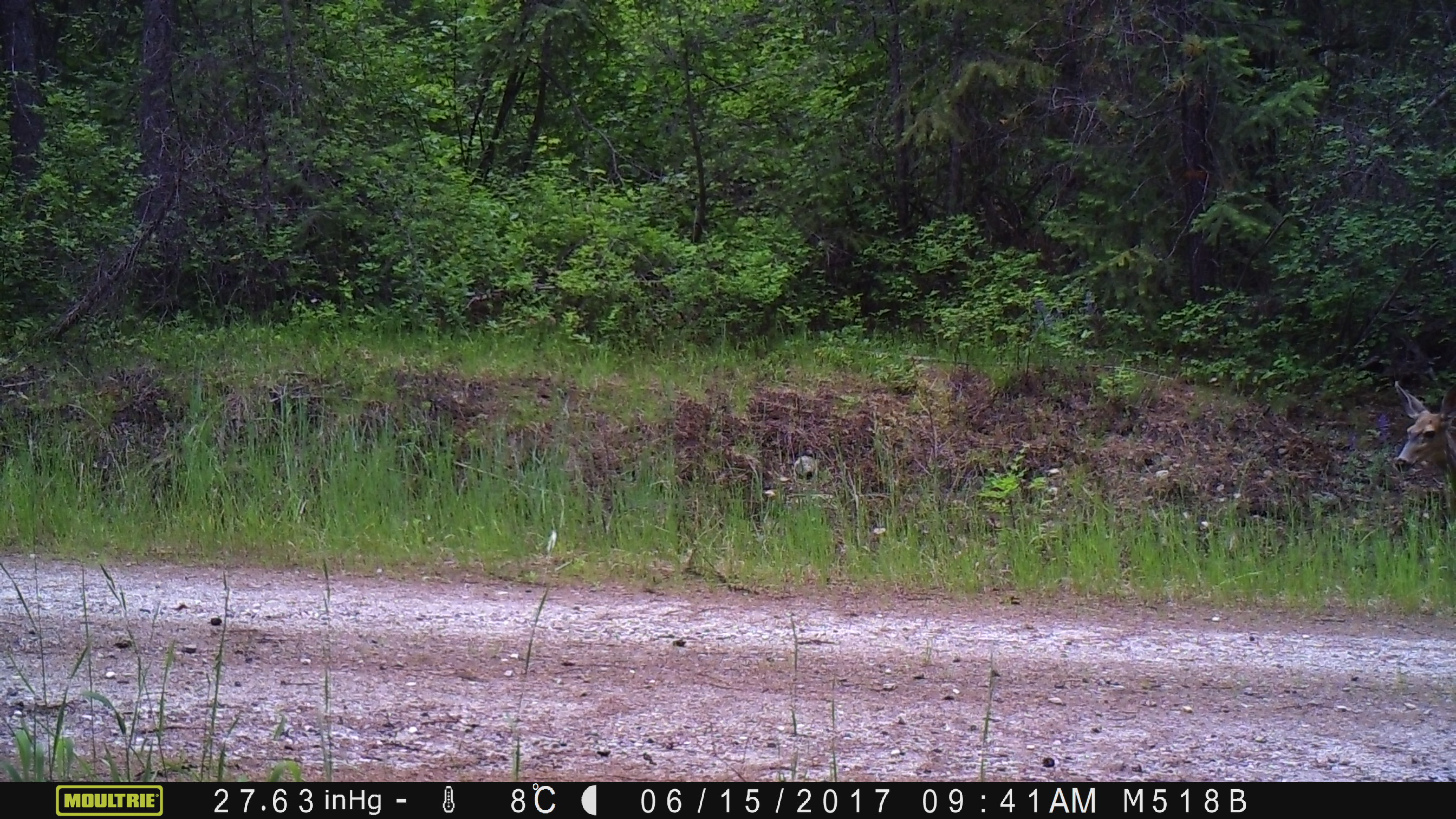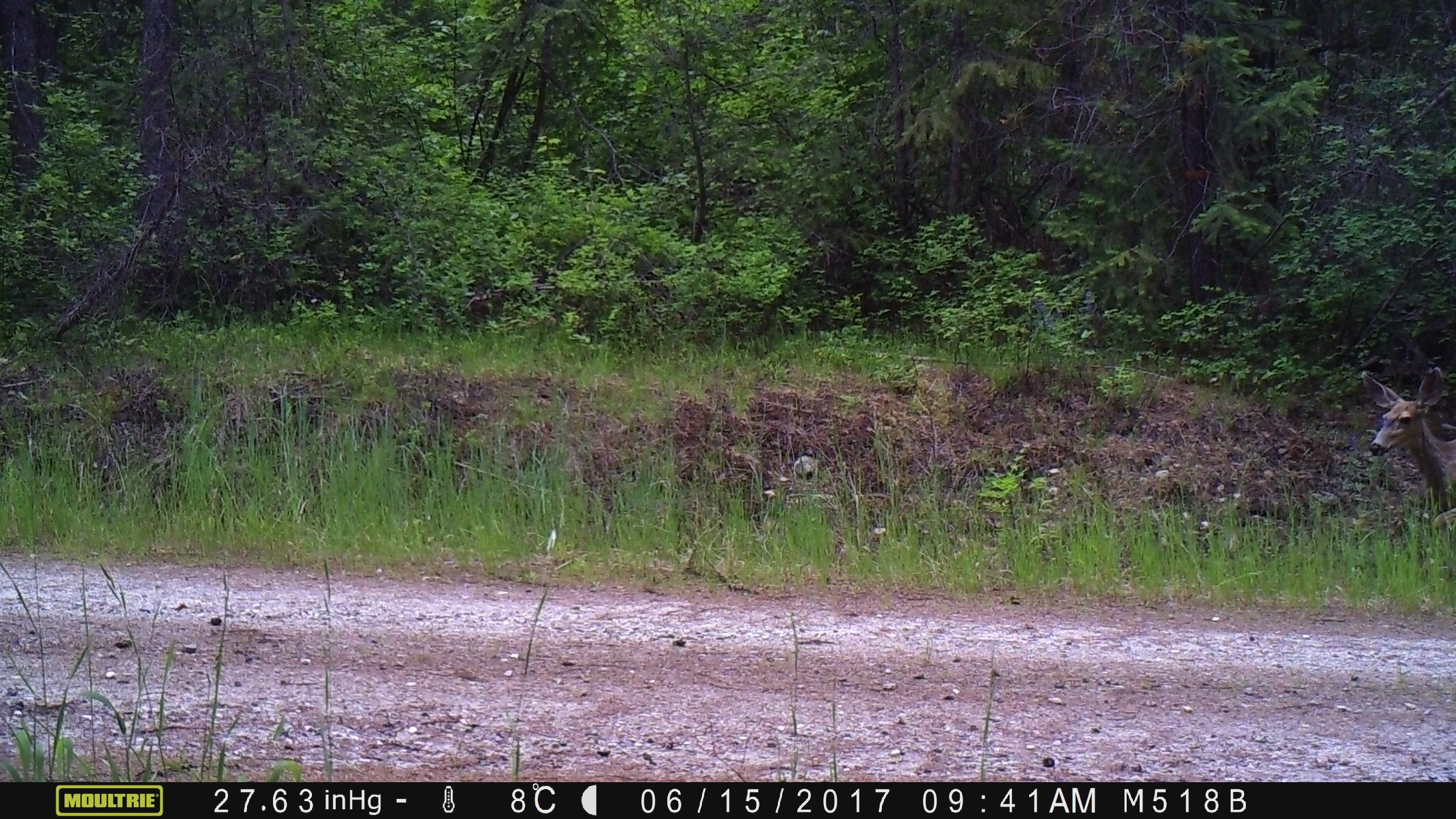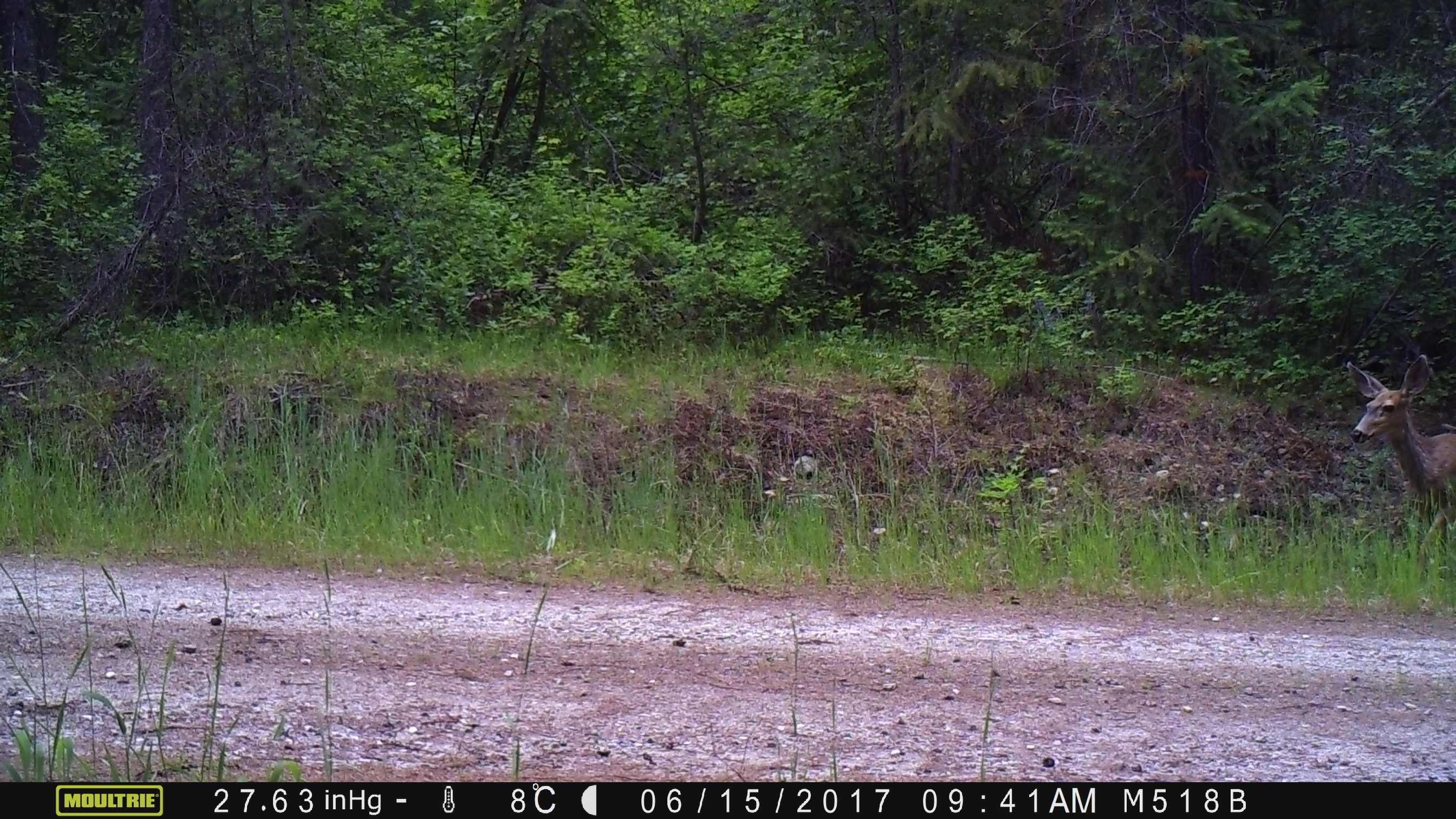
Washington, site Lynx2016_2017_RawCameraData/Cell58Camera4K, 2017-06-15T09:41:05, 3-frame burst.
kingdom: Animalia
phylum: Chordata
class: Mammalia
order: Artiodactyla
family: Cervidae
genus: Odocoileus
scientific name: Odocoileus hemionus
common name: mule deer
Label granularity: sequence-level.